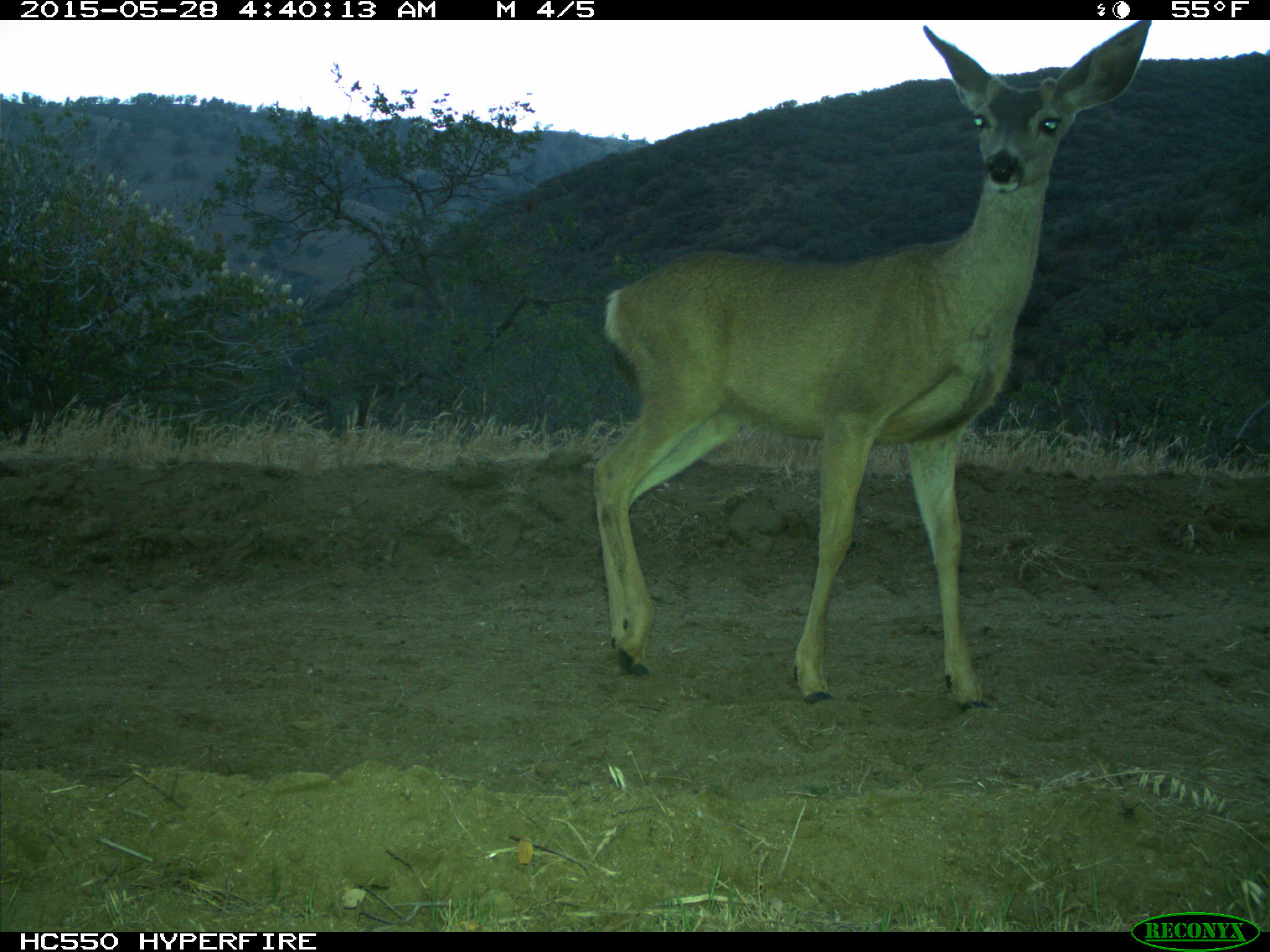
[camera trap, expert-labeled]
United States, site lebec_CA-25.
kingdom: Animalia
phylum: Chordata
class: Mammalia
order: Artiodactyla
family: Cervidae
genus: Odocoileus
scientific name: Odocoileus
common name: deer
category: unidentified deer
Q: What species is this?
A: Unidentified deer (deer) (Odocoileus).